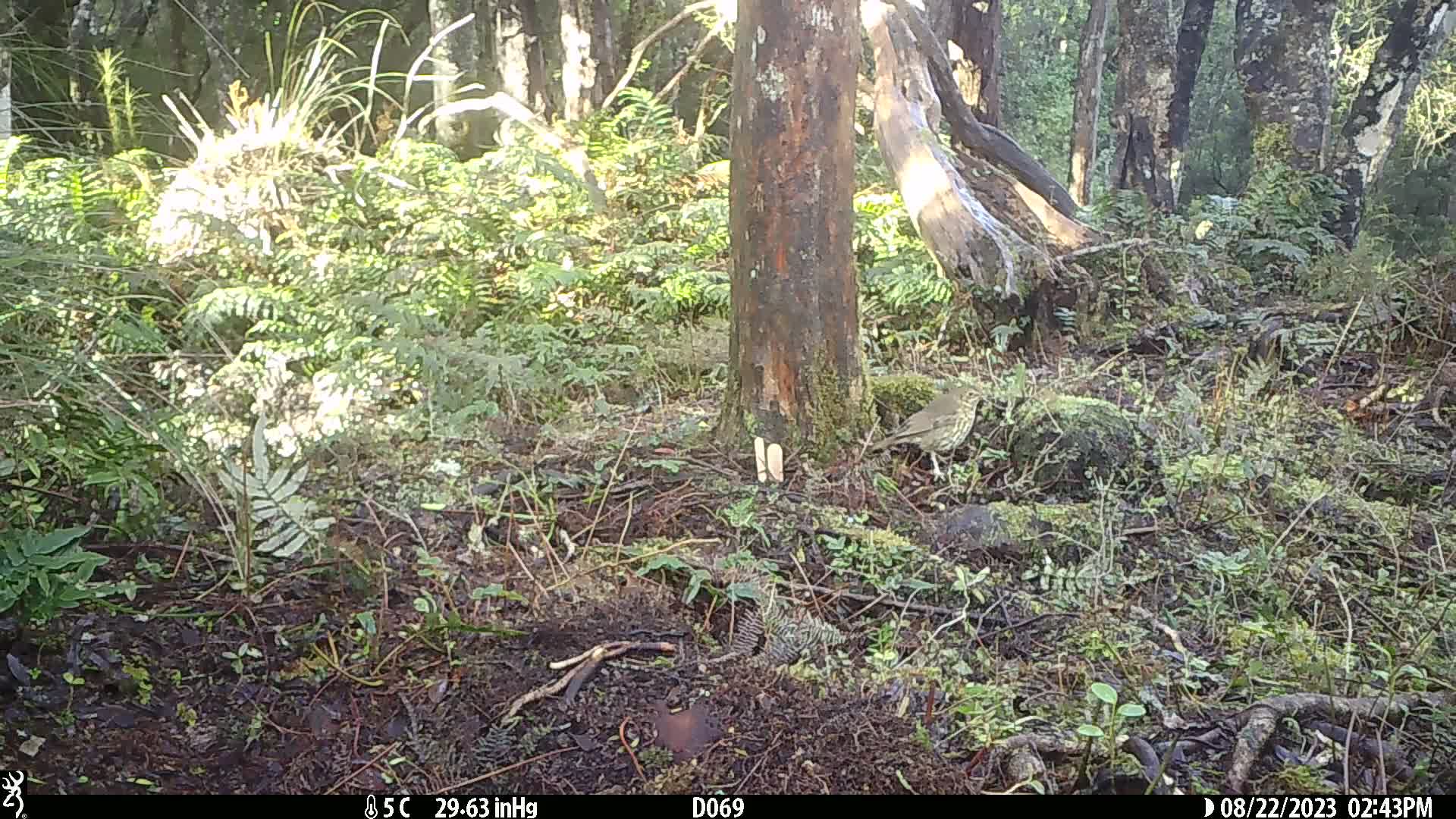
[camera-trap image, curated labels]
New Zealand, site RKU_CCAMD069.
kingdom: Animalia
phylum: Chordata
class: Aves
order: Passeriformes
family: Turdidae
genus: Turdus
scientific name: Turdus philomelos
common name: song thrush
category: thrush